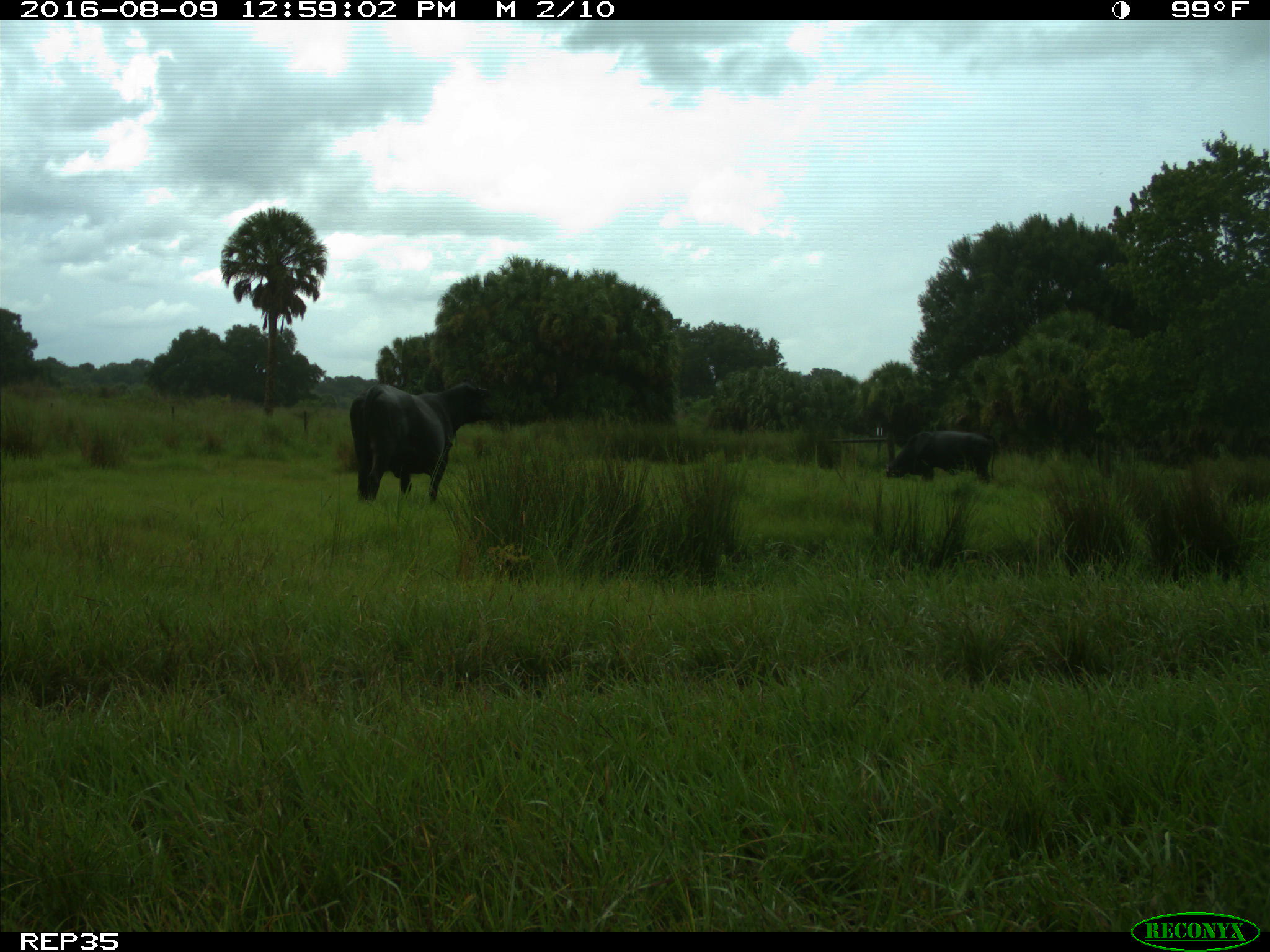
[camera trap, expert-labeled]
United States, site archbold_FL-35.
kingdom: Animalia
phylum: Chordata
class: Mammalia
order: Artiodactyla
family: Bovidae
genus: Bos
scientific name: Bos taurus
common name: domestic cow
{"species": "Bos taurus (domestic cow)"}